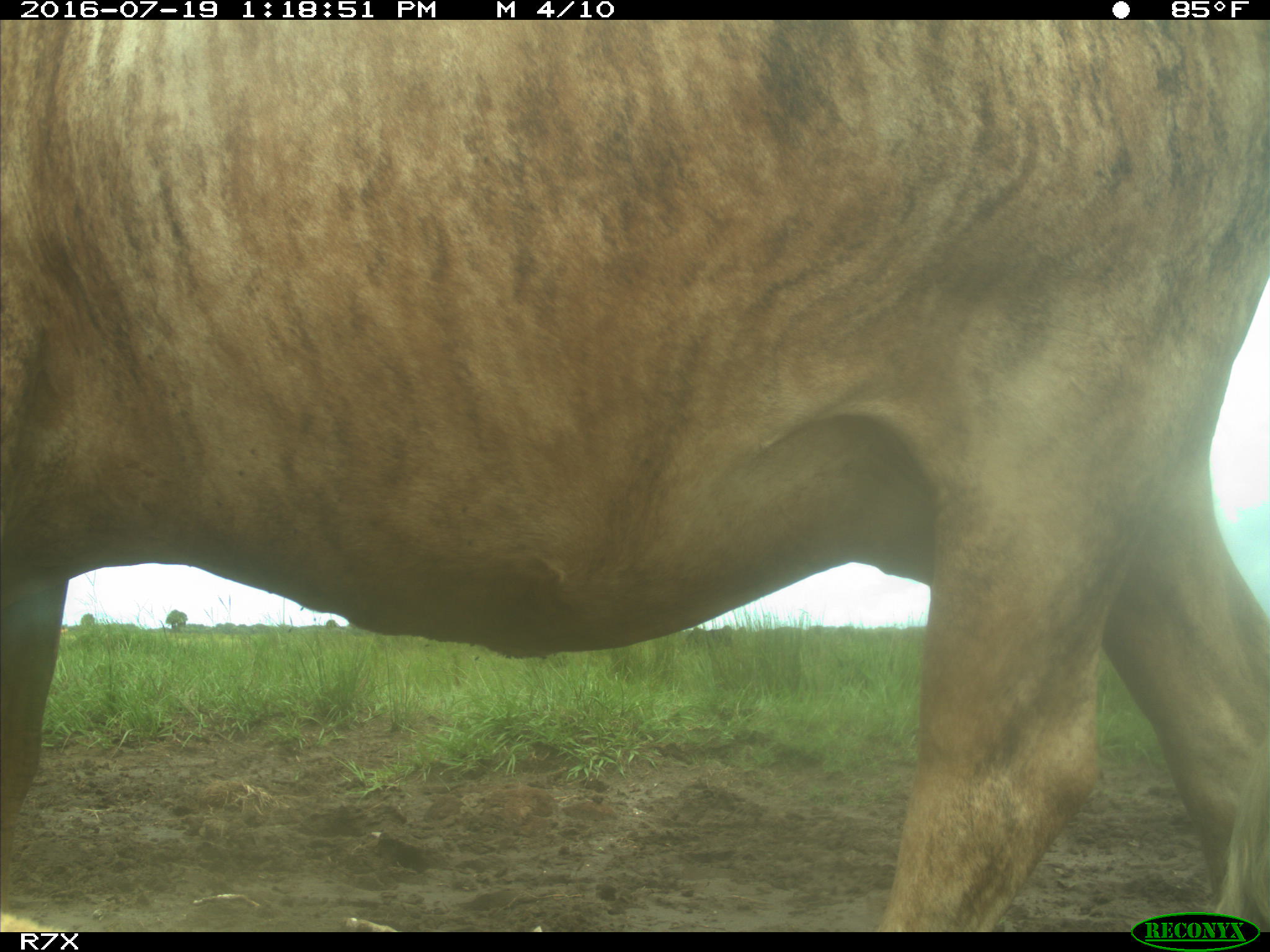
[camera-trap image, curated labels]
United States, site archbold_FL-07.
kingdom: Animalia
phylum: Chordata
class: Mammalia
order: Artiodactyla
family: Bovidae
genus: Bos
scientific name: Bos taurus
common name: domestic cow